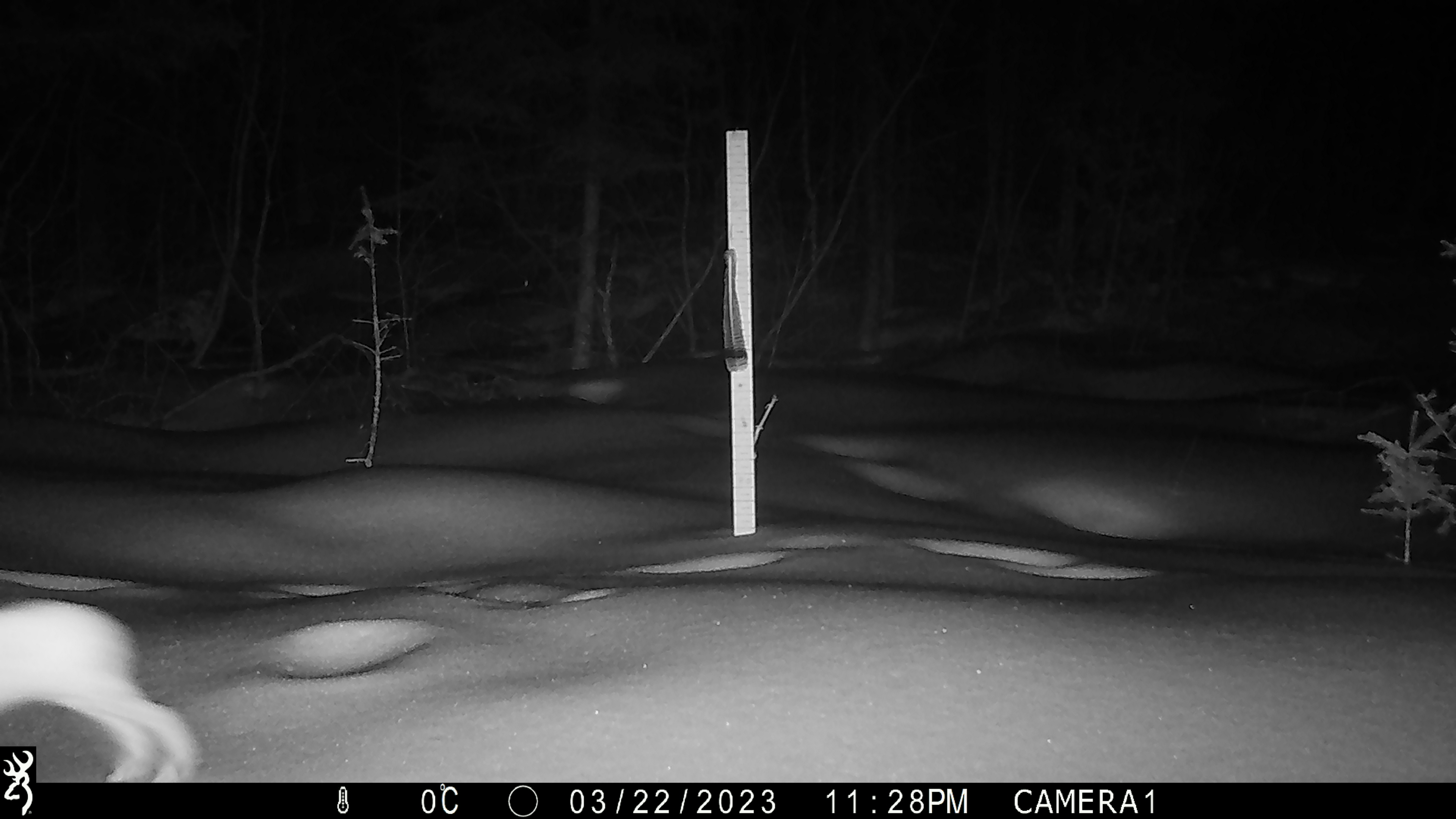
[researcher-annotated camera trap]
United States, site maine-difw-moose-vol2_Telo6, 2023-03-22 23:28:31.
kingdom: Animalia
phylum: Chordata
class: Mammalia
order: Lagomorpha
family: Leporidae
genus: Lepus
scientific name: Lepus americanus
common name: snowshoe hare